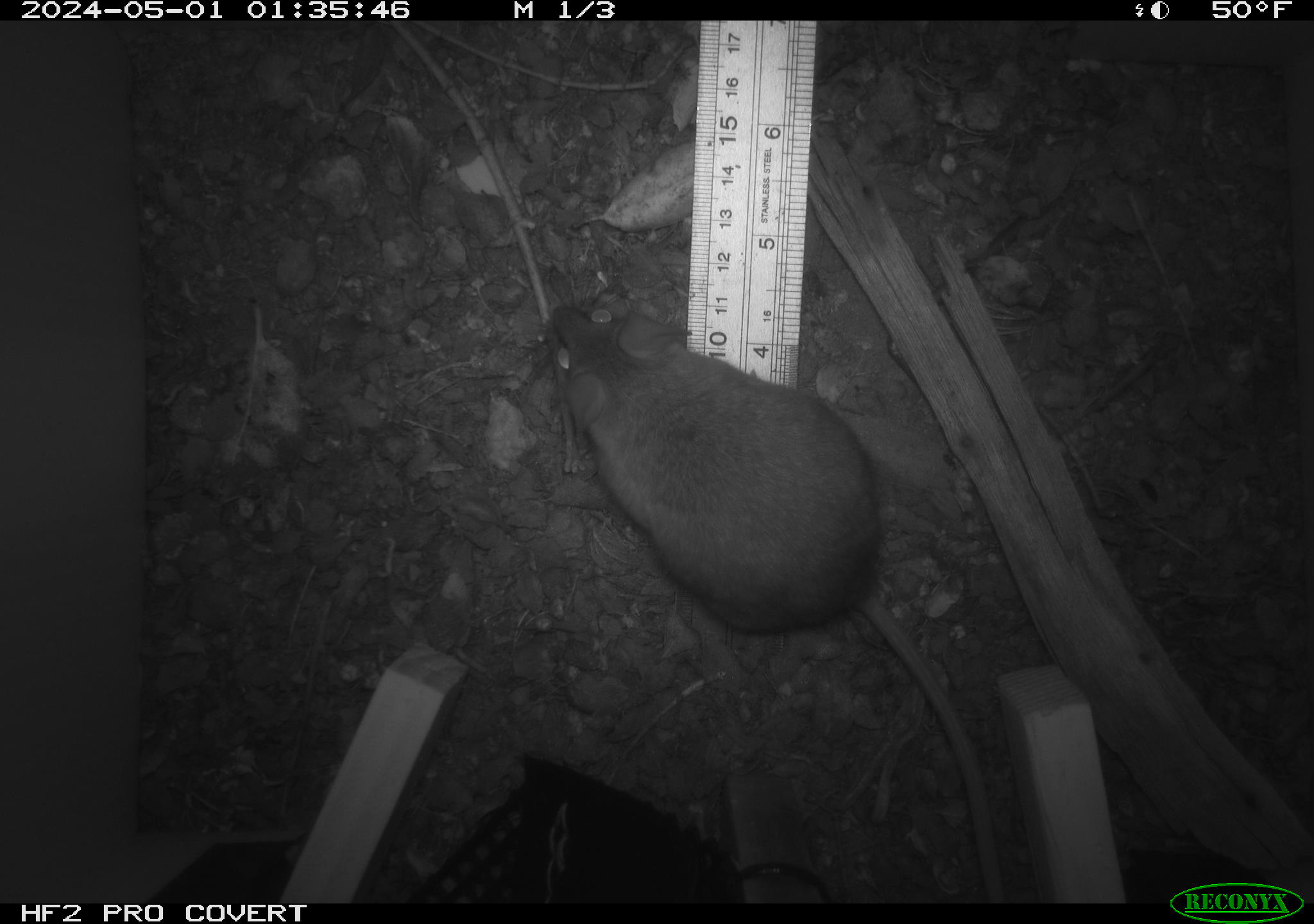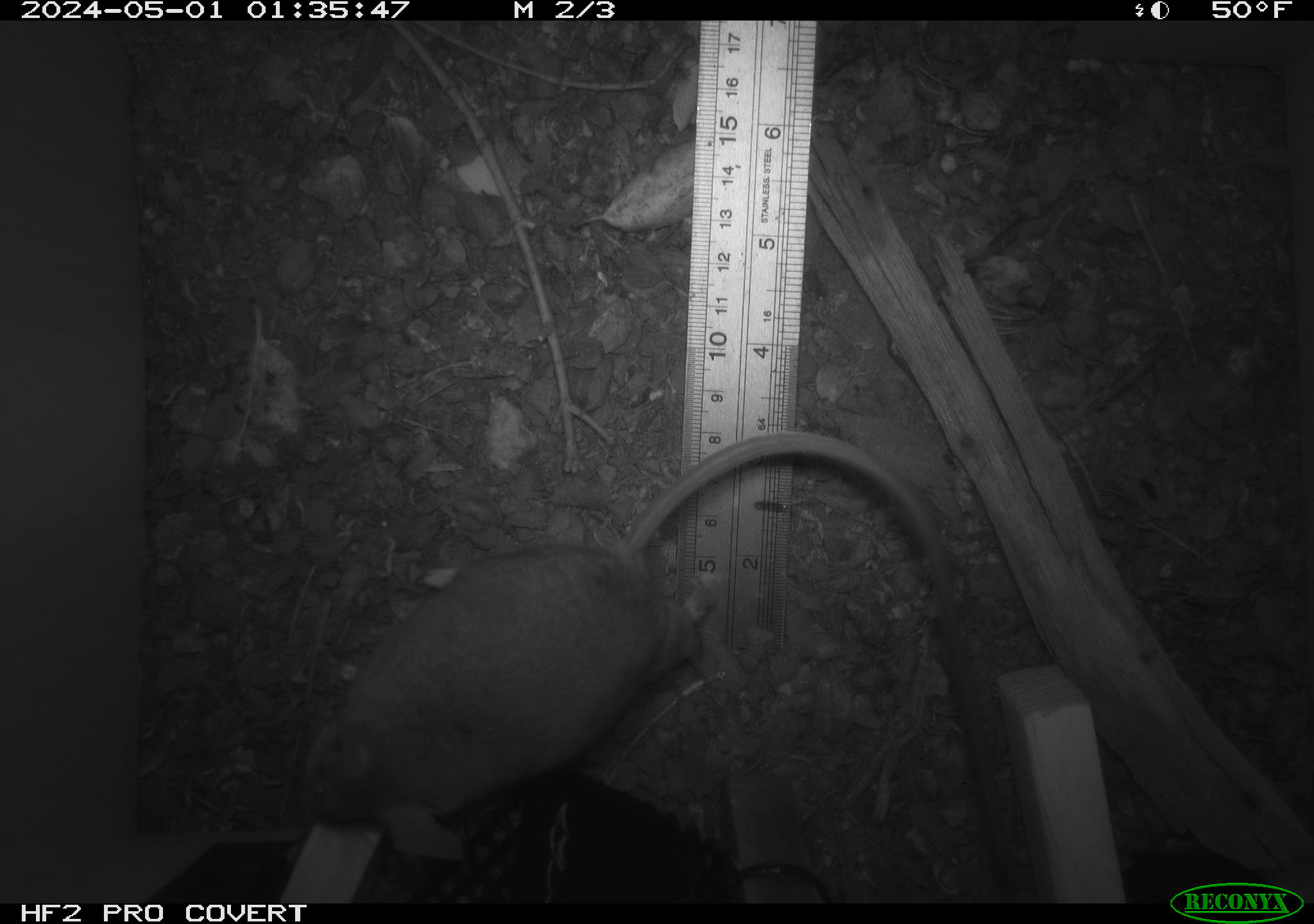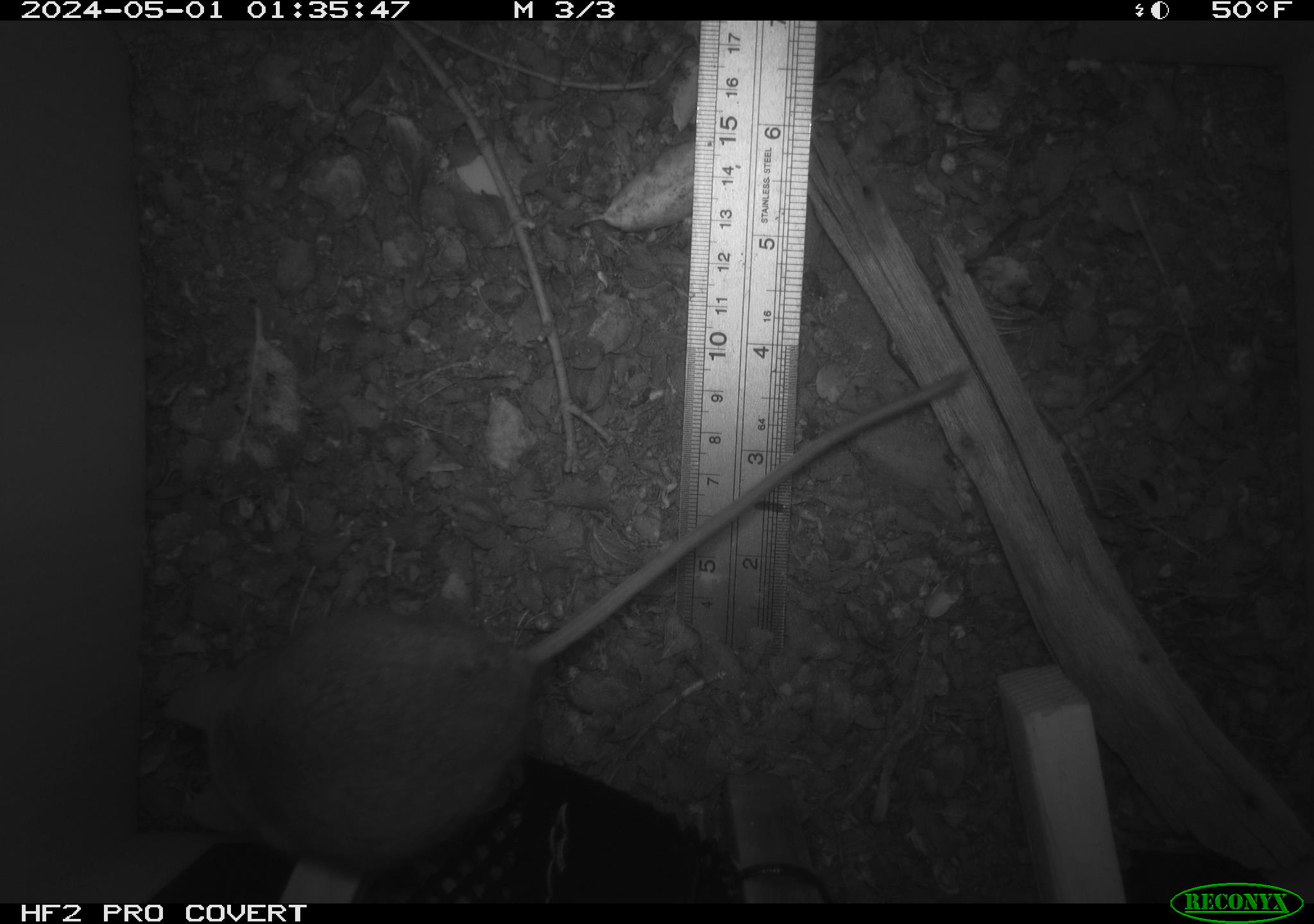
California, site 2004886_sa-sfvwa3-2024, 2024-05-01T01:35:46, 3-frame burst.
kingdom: Animalia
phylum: Chordata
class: Mammalia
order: Rodentia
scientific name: Rodentia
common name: mouse species